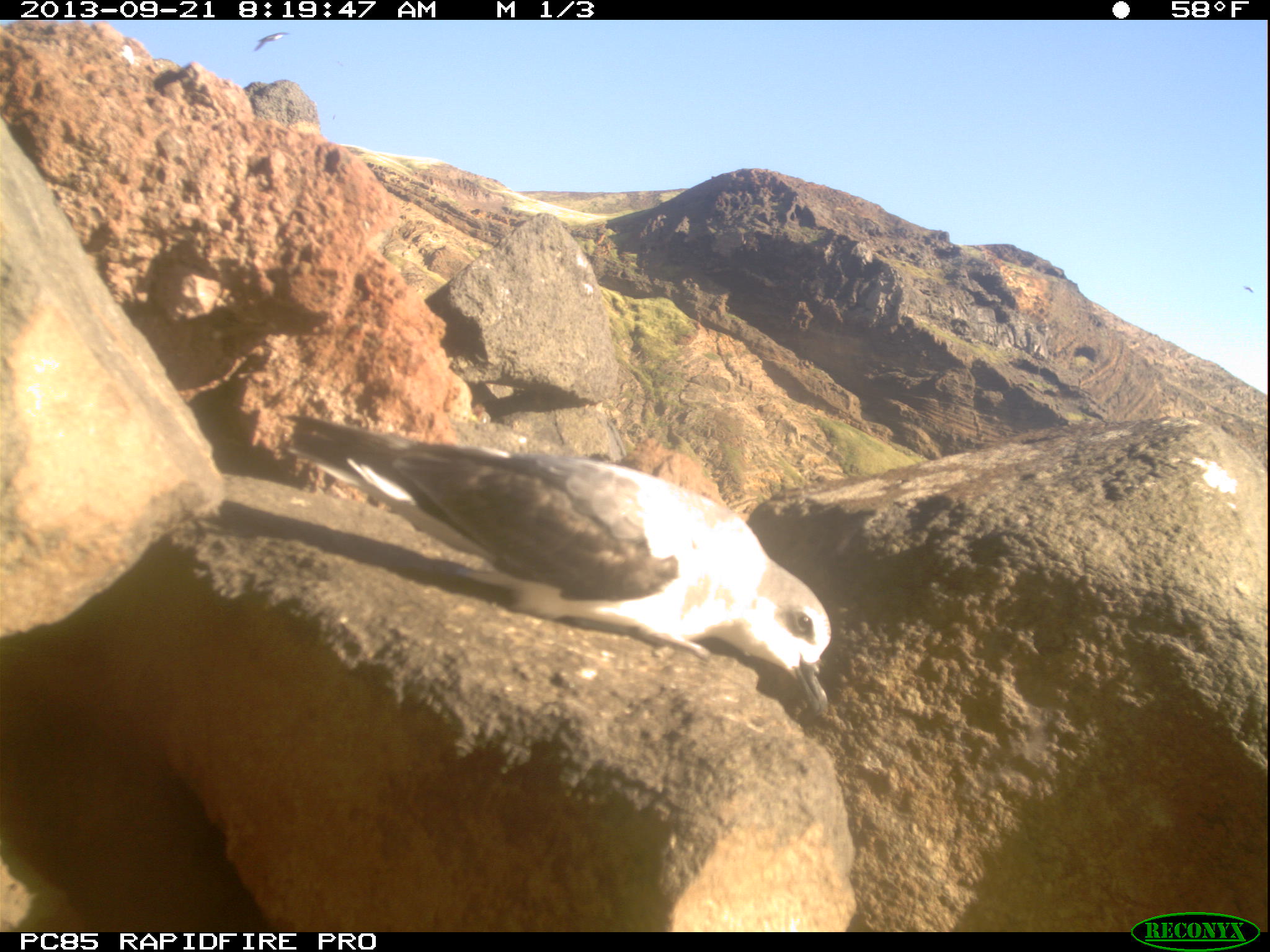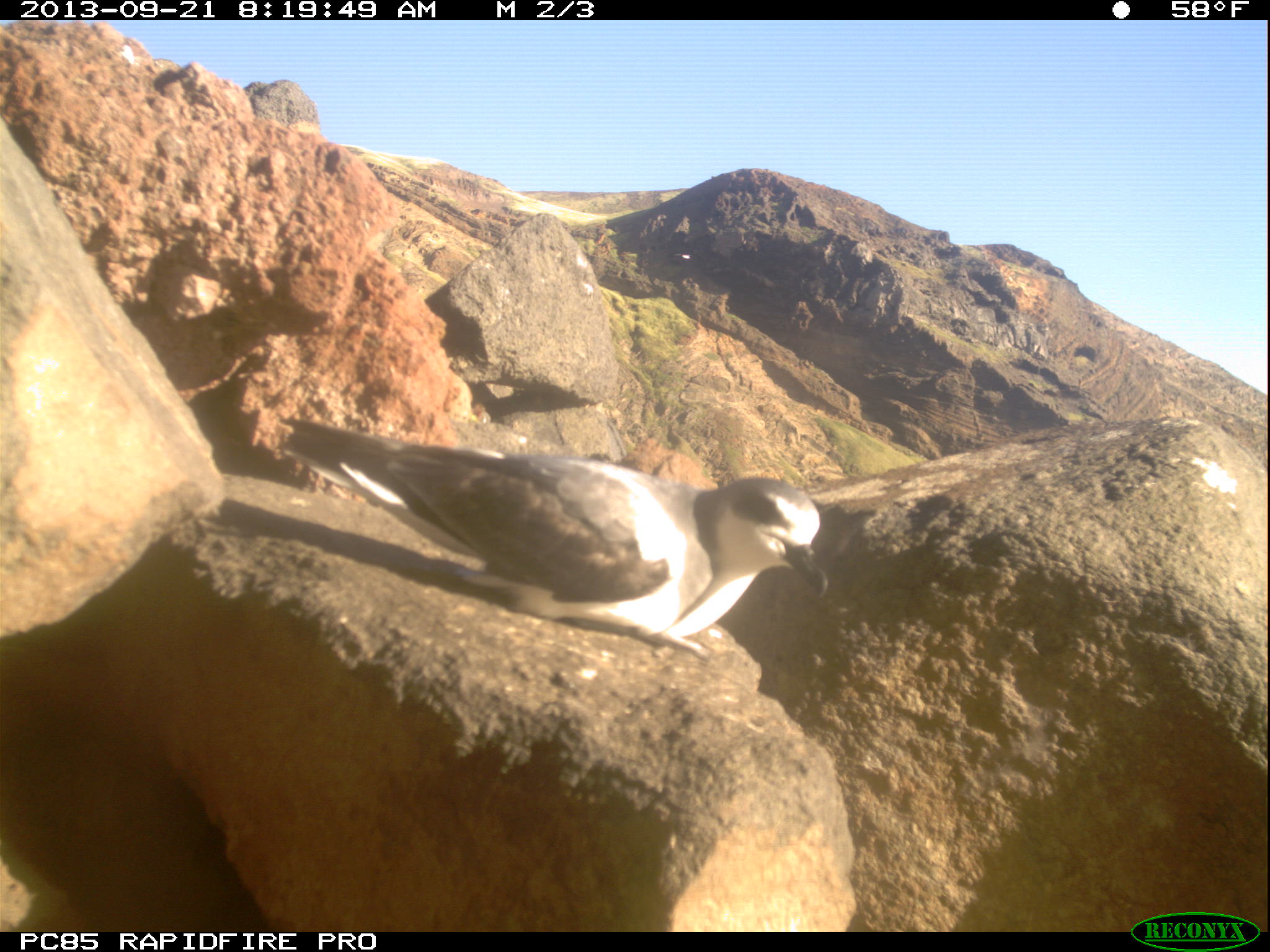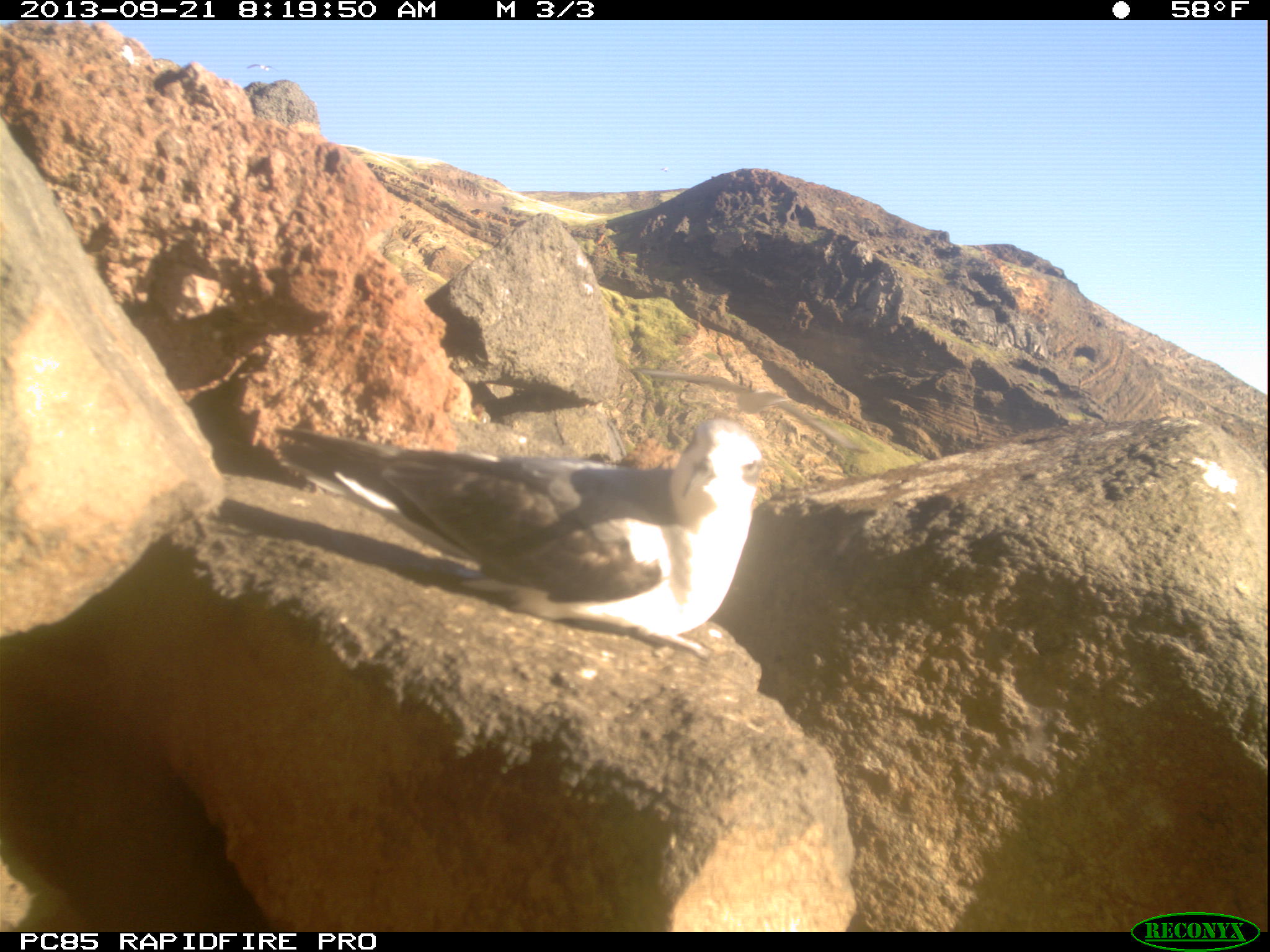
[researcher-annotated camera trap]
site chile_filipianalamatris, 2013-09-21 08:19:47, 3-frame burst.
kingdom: Animalia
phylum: Chordata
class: Aves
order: Procellariiformes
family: Procellariidae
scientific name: Procellariidae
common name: petrel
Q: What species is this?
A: Petrel (Procellariidae).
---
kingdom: Animalia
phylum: Chordata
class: Aves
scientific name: Aves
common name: bird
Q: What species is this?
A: Bird (Aves).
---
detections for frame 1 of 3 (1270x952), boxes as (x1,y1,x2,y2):
bird: (248,30,293,59)
petrel: (225,413,828,721)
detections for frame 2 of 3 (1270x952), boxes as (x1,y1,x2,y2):
petrel: (277,408,832,669)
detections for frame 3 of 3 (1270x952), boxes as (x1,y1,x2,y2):
bird: (241,57,276,81)
petrel: (263,416,764,628)